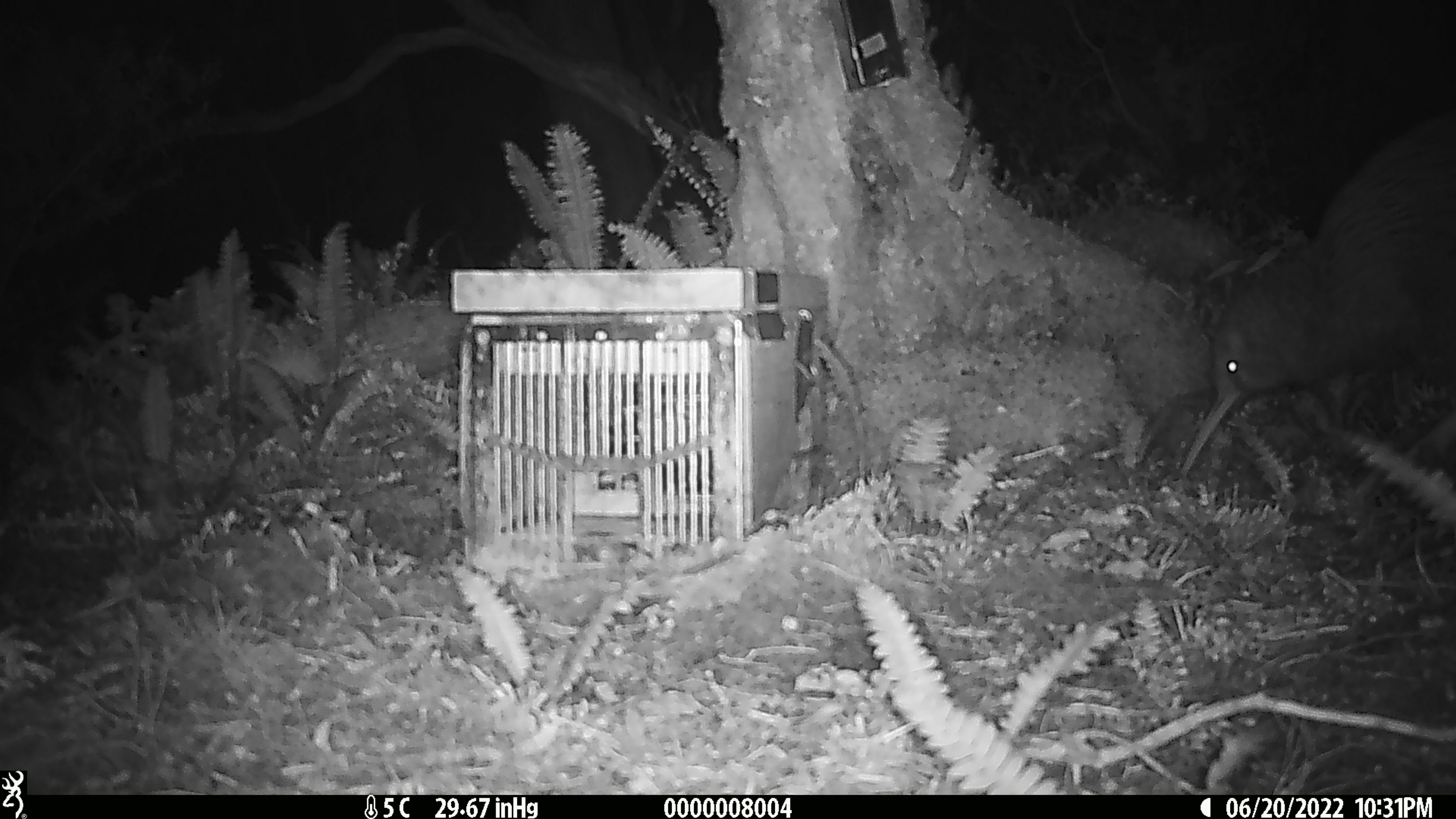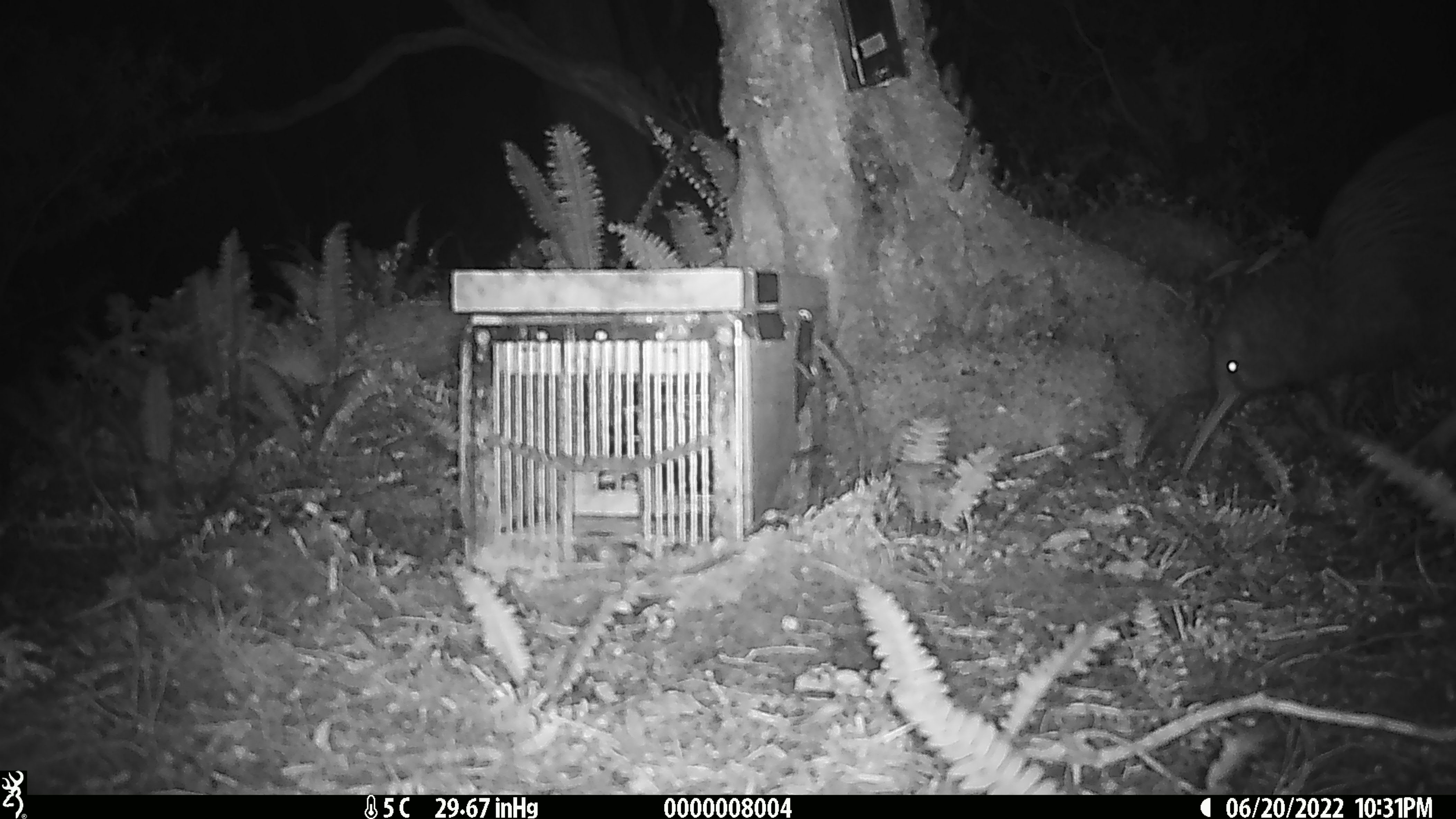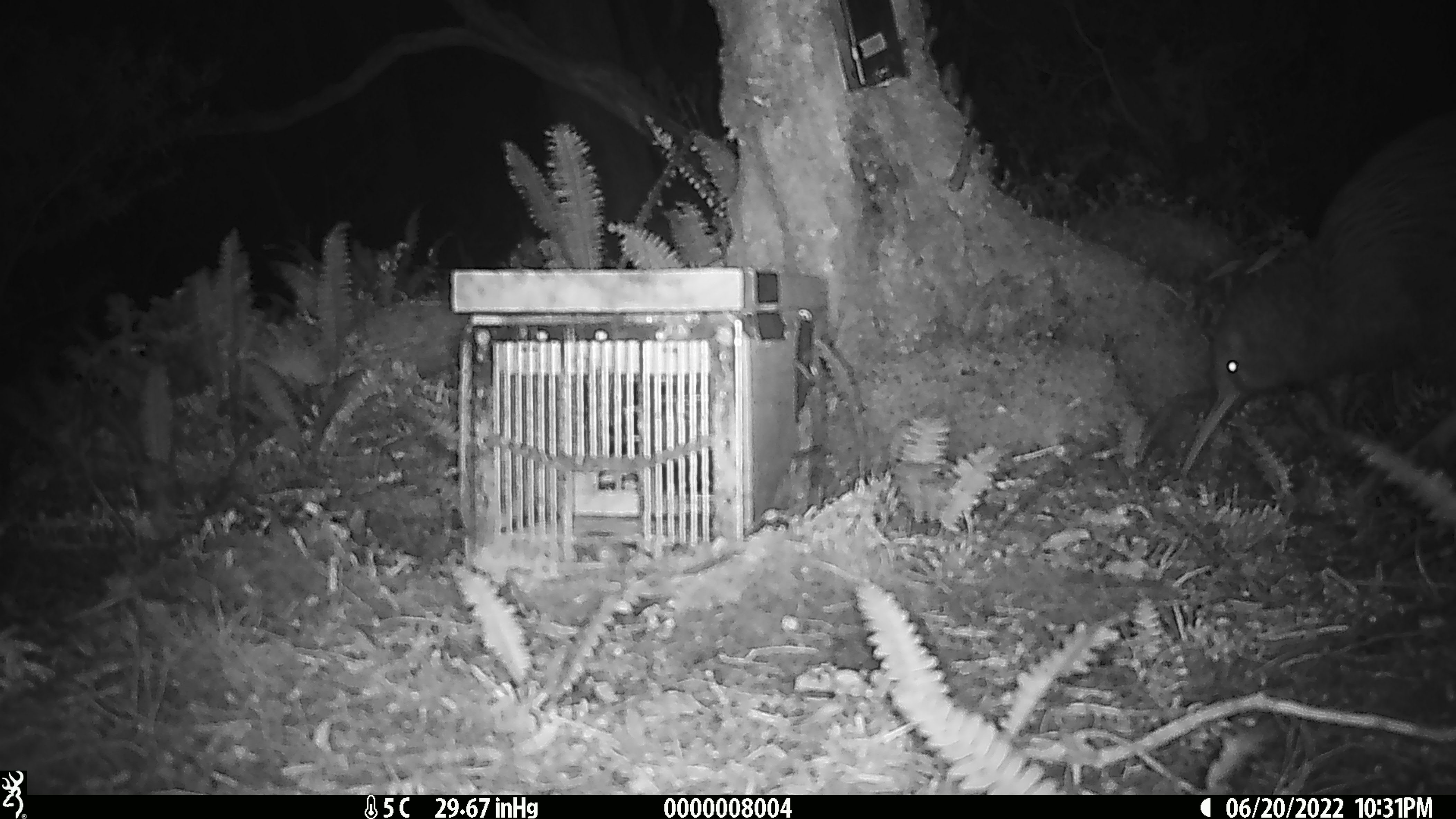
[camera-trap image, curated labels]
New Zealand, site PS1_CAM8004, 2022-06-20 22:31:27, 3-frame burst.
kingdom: Animalia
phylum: Chordata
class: Aves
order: Apterygiformes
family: Apterygidae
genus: Apteryx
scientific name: Apteryx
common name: kiwi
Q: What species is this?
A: Kiwi (Apteryx).